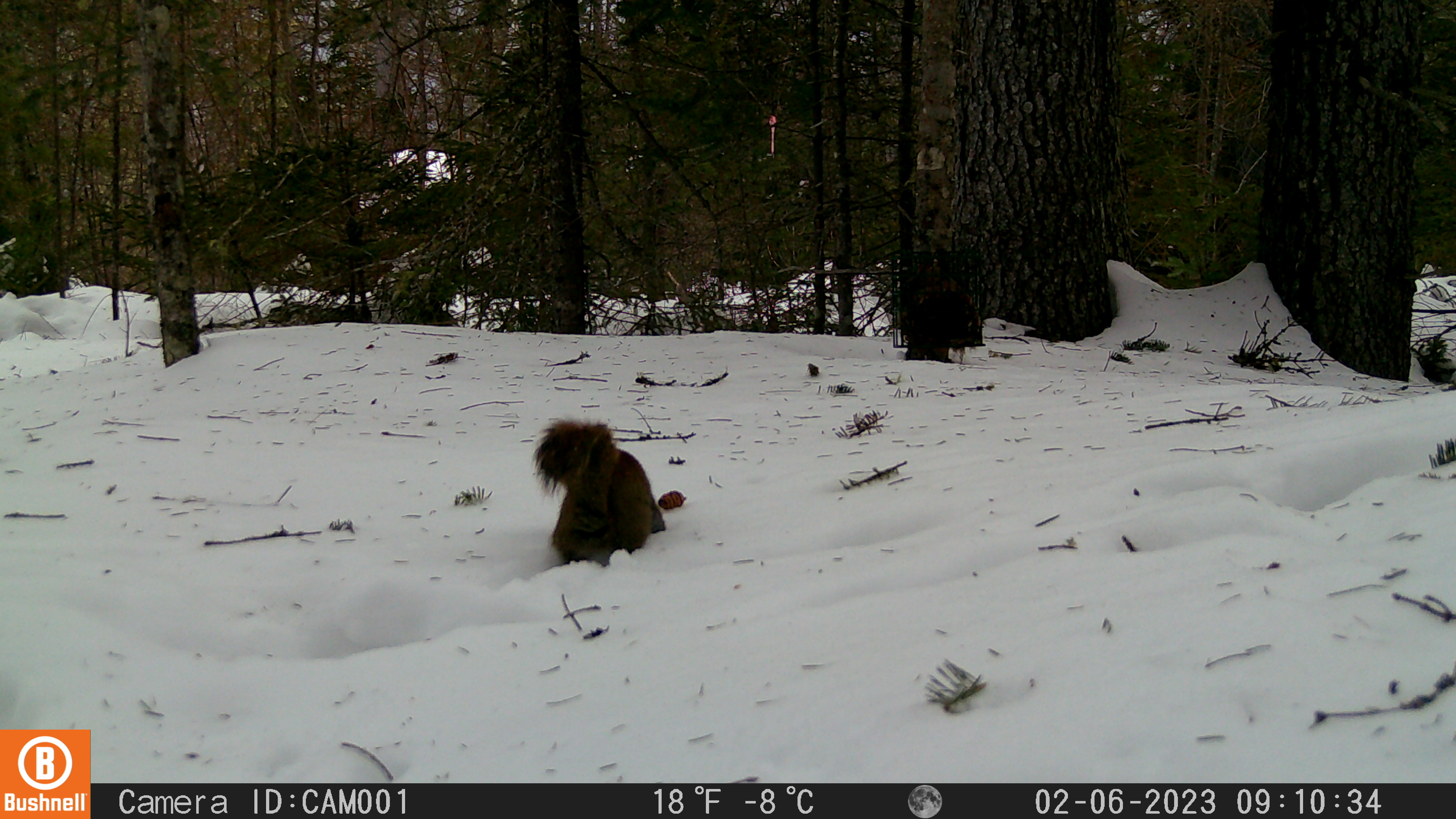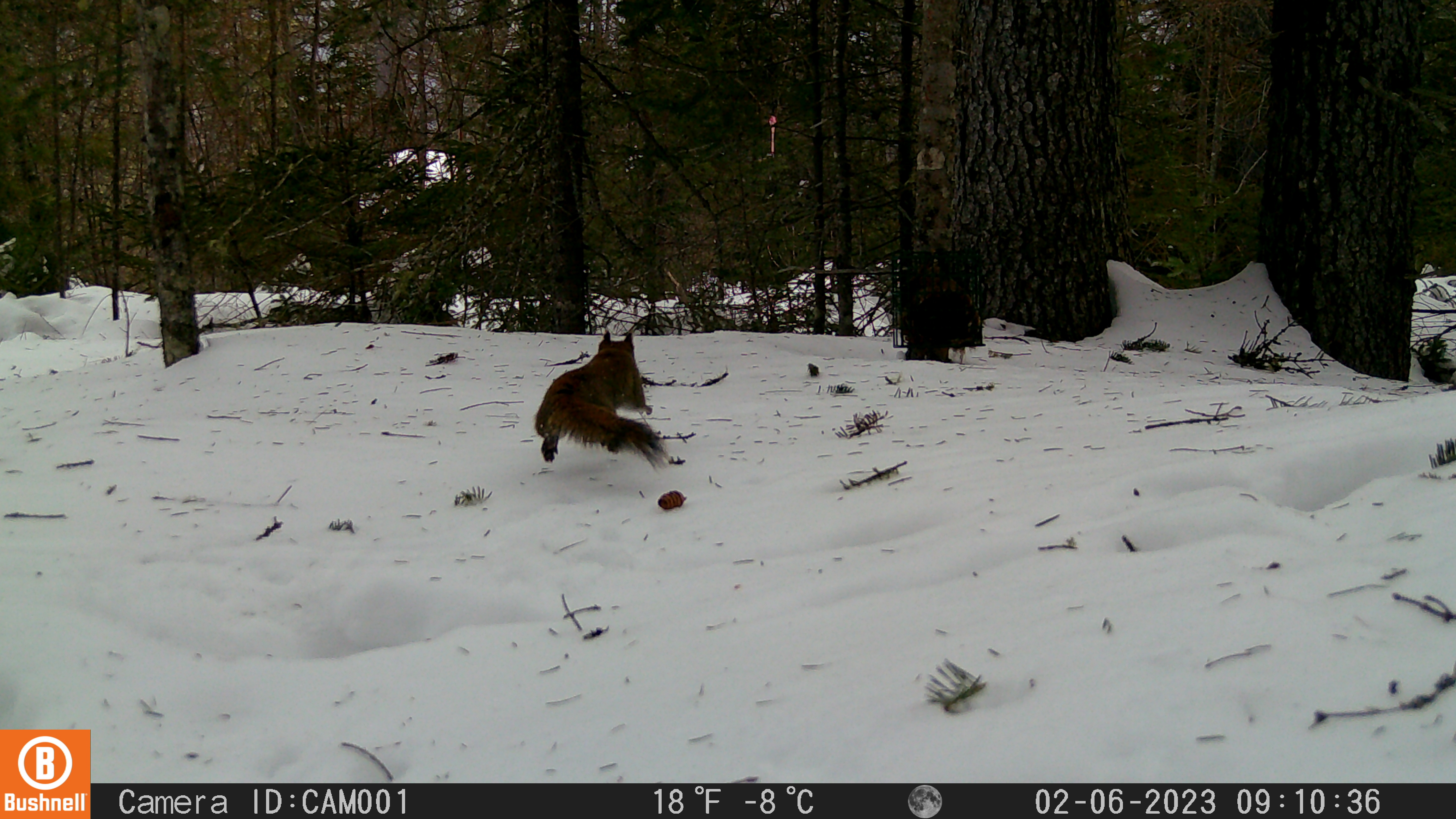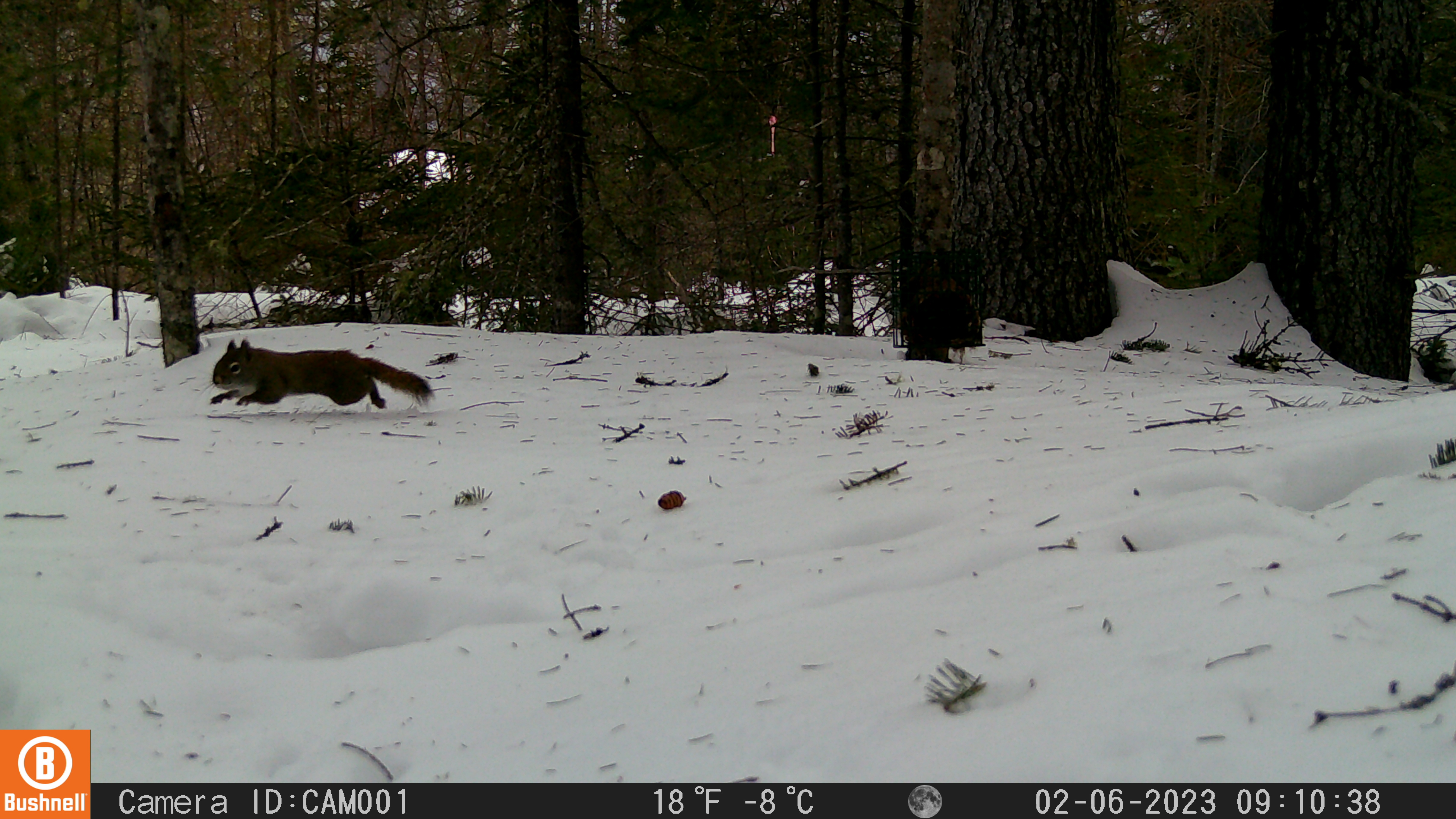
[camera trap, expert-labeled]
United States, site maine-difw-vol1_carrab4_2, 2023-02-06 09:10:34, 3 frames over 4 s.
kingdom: Animalia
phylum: Chordata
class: Mammalia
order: Rodentia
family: Sciuridae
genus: Tamiasciurus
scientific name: Tamiasciurus hudsonicus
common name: red squirrel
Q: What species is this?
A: Red squirrel (Tamiasciurus hudsonicus).